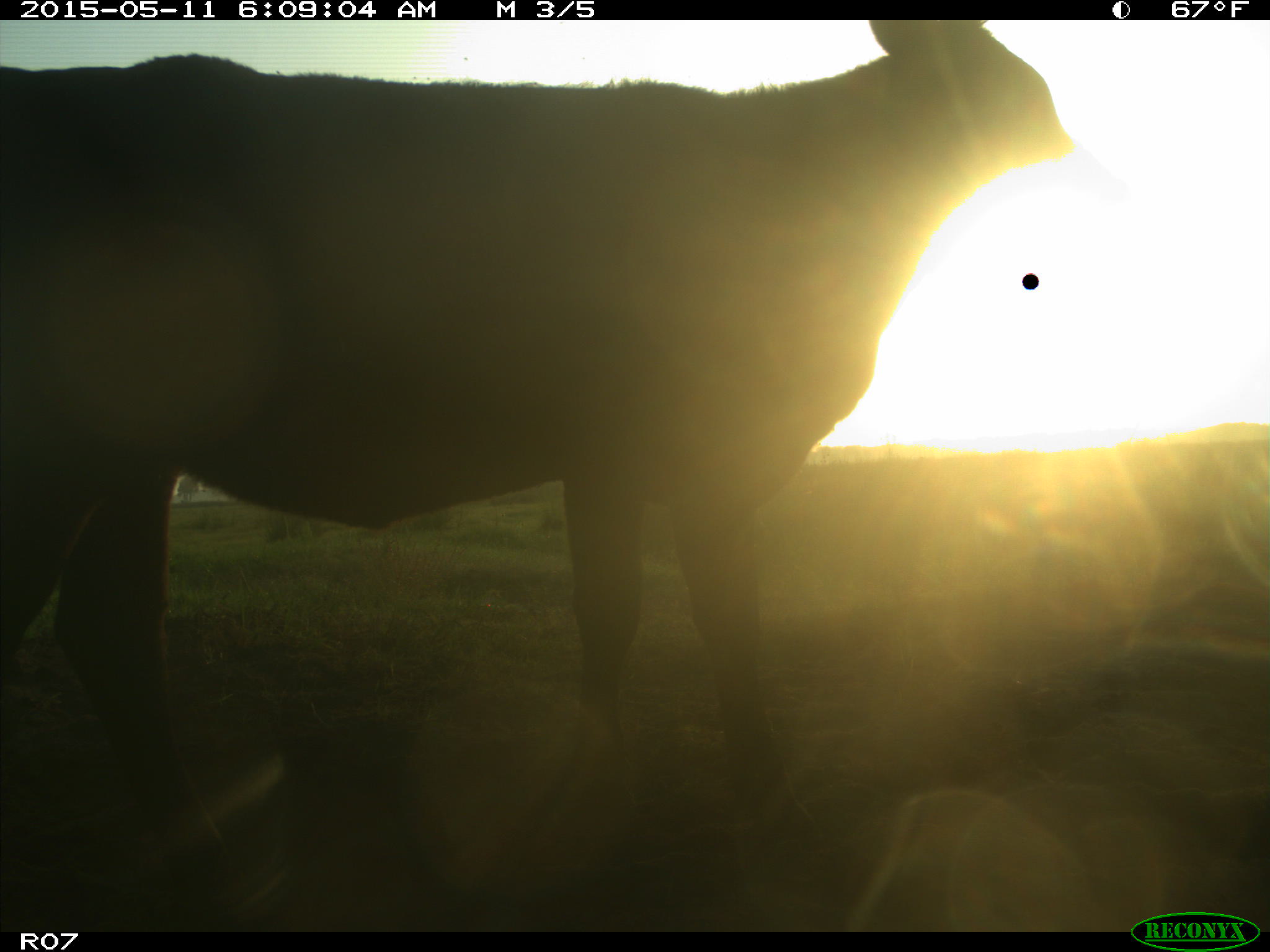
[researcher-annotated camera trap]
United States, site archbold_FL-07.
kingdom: Animalia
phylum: Chordata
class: Mammalia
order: Artiodactyla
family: Bovidae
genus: Bos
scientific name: Bos taurus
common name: domestic cow